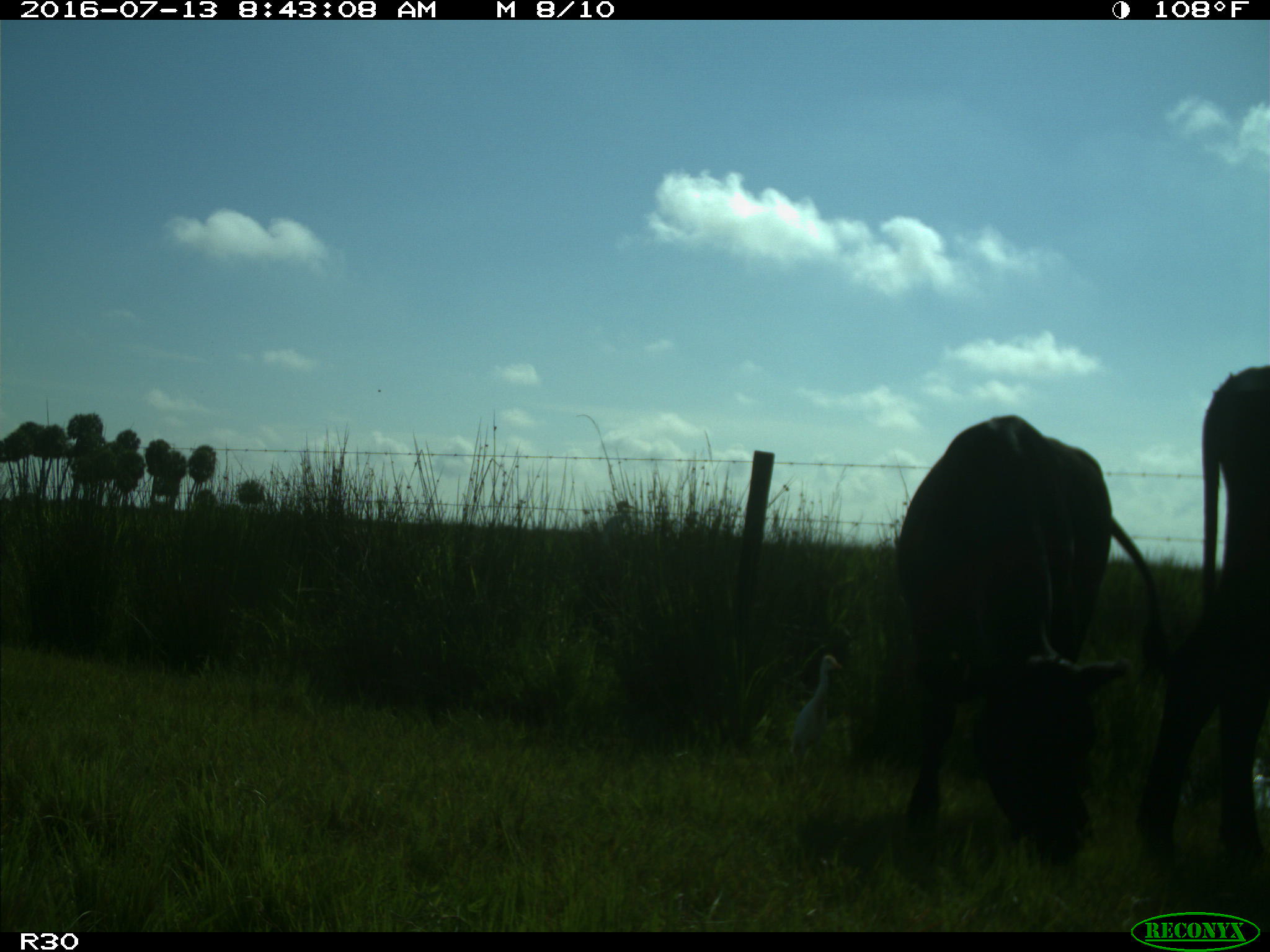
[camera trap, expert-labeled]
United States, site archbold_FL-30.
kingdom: Animalia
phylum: Chordata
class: Mammalia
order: Artiodactyla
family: Bovidae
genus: Bos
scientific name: Bos taurus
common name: domestic cow